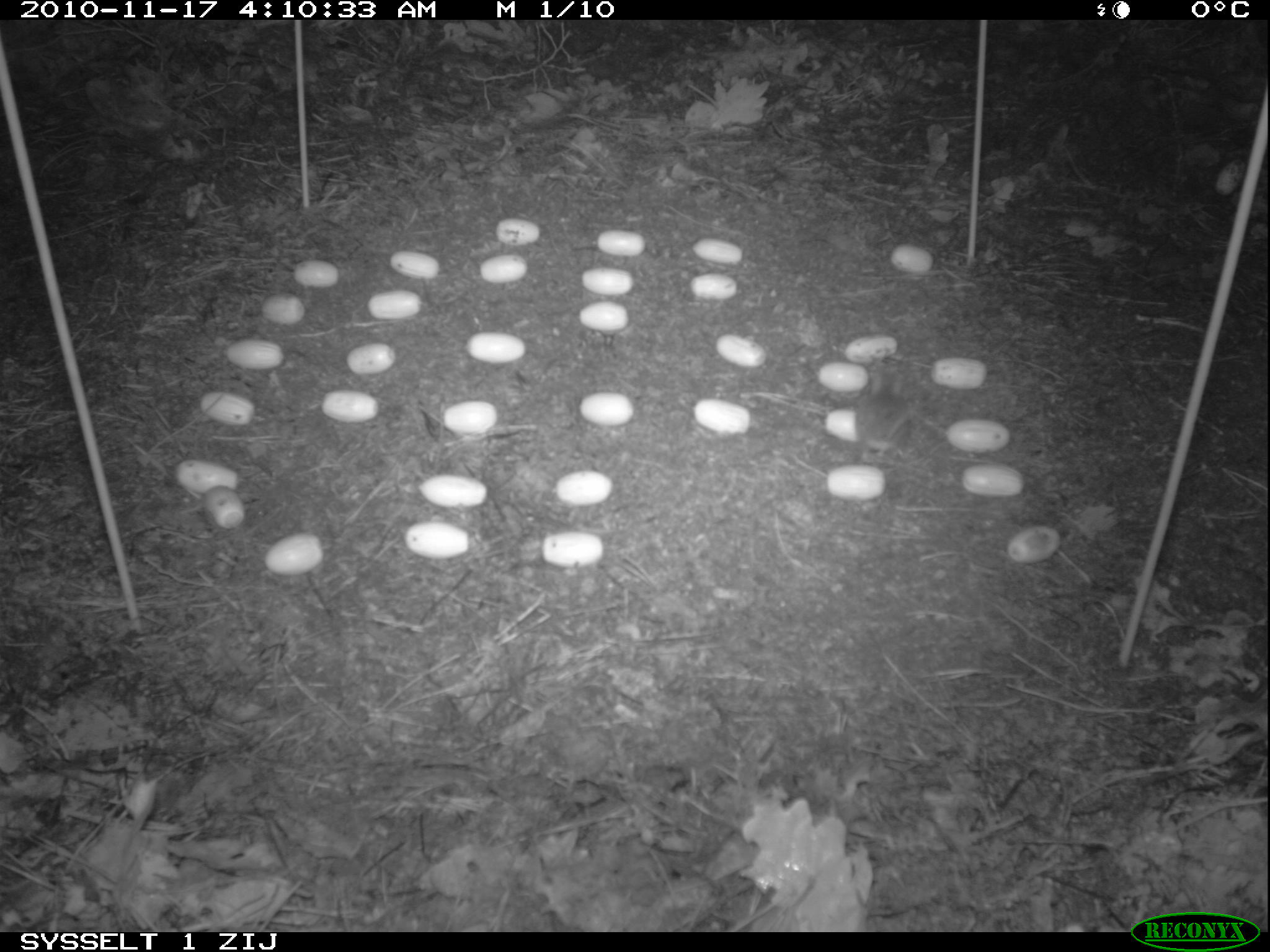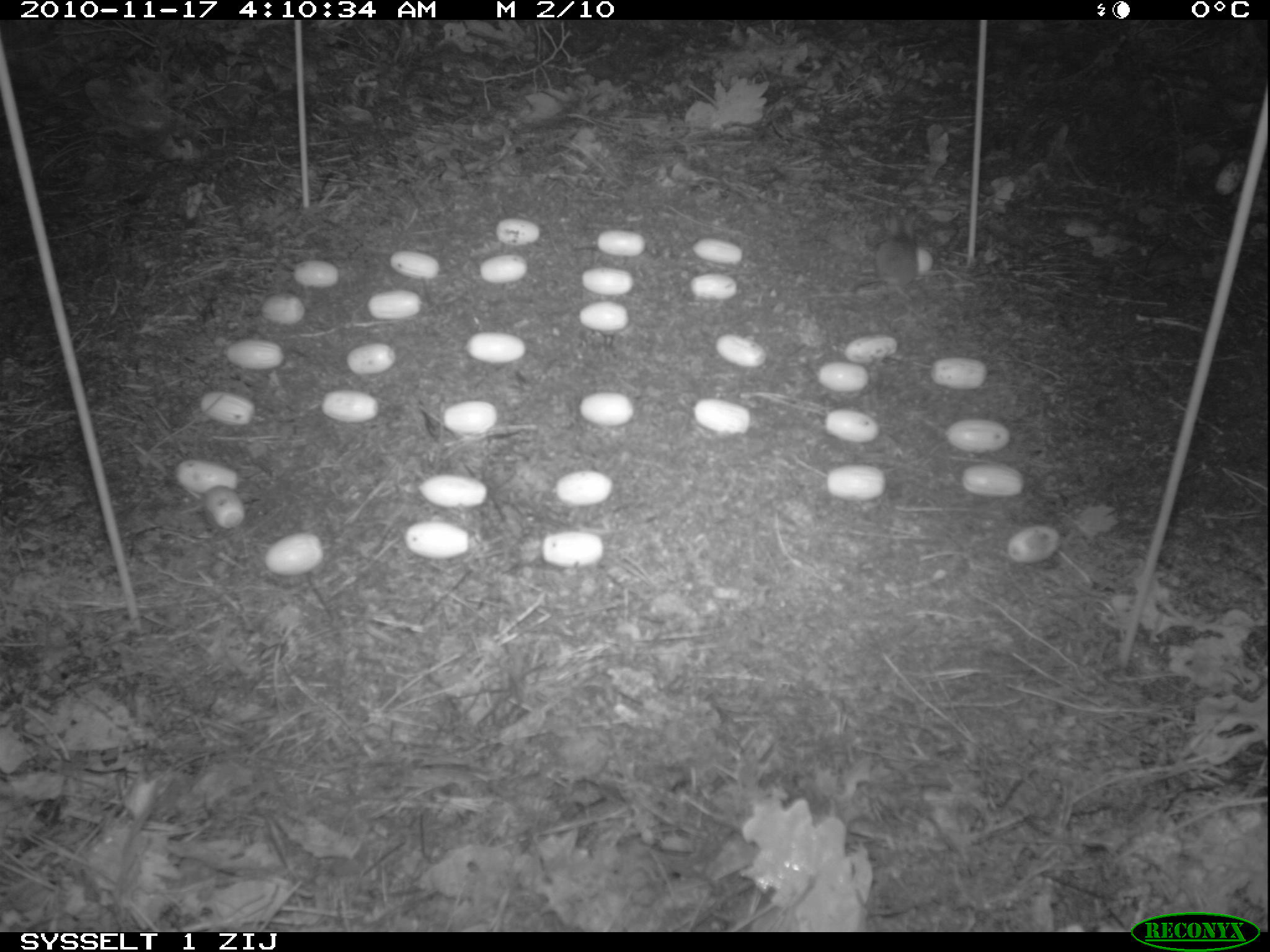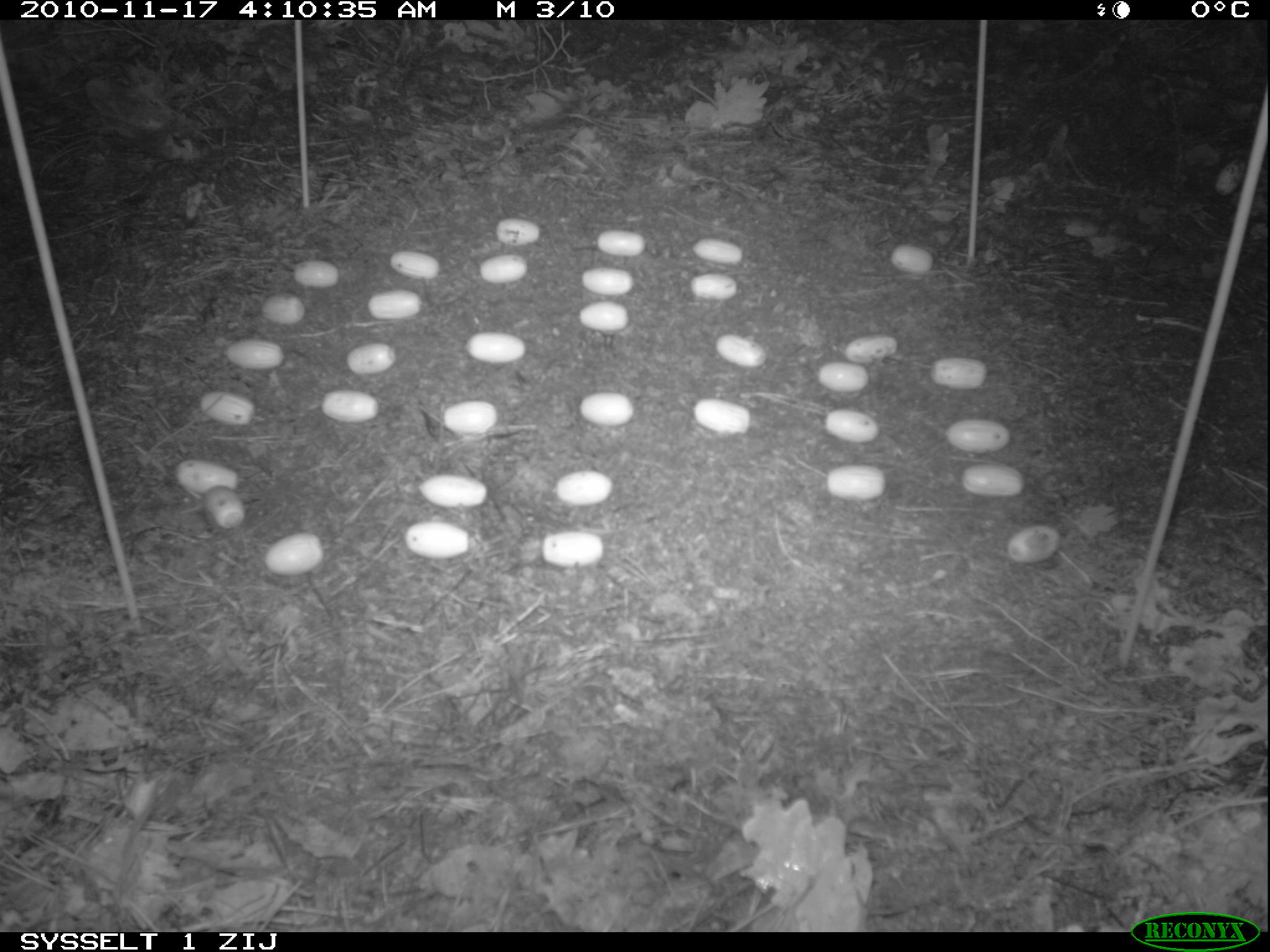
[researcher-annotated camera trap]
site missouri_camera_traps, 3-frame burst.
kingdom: Animalia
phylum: Chordata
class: Mammalia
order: Rodentia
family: Muridae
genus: Apodemus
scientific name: Apodemus sylvaticus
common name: wood mouse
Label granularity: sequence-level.